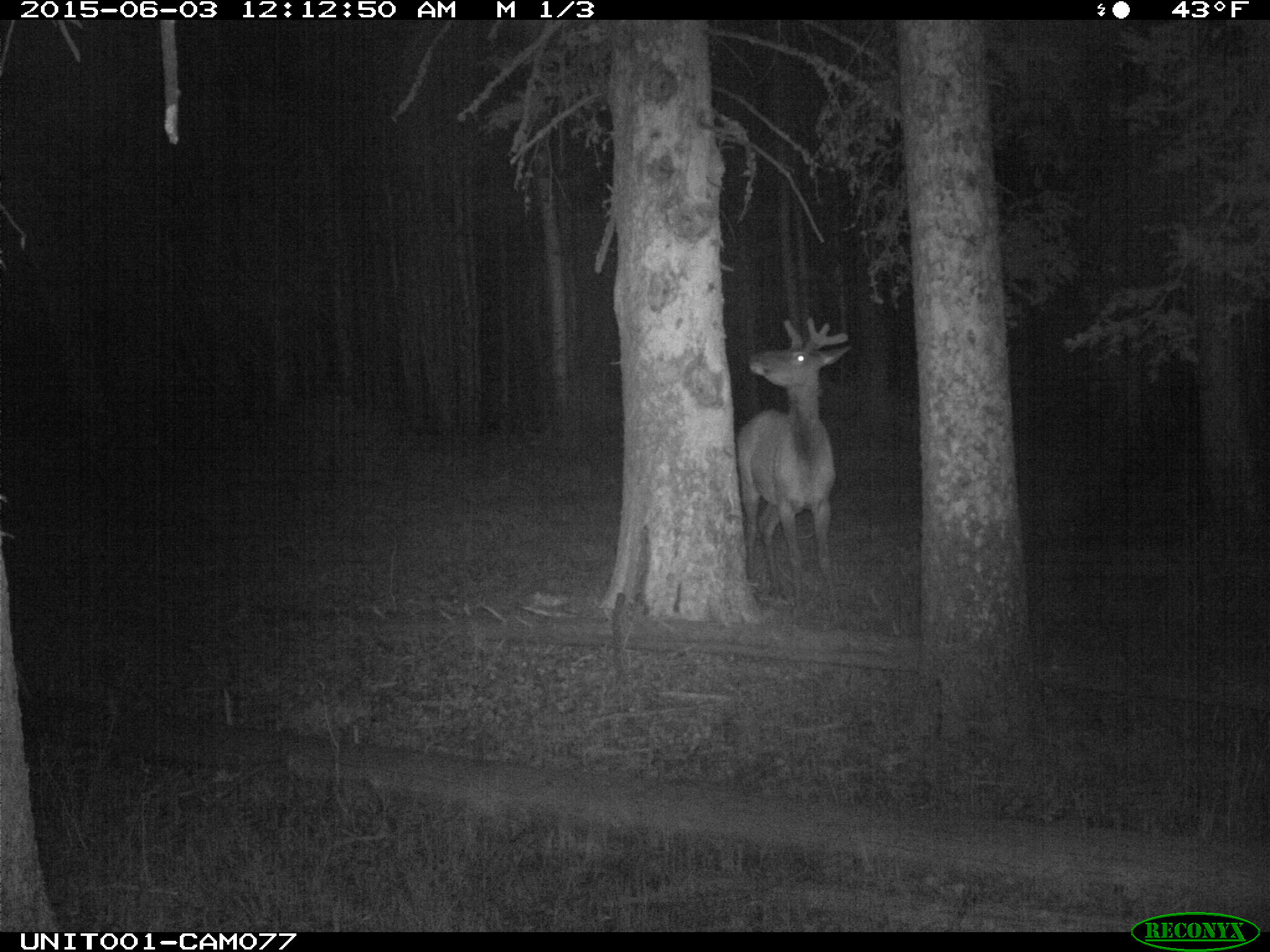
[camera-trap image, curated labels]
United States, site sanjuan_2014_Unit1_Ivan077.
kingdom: Animalia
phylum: Chordata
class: Mammalia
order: Artiodactyla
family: Cervidae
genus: Cervus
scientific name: Cervus elaphus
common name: red deer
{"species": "Cervus elaphus (red deer)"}